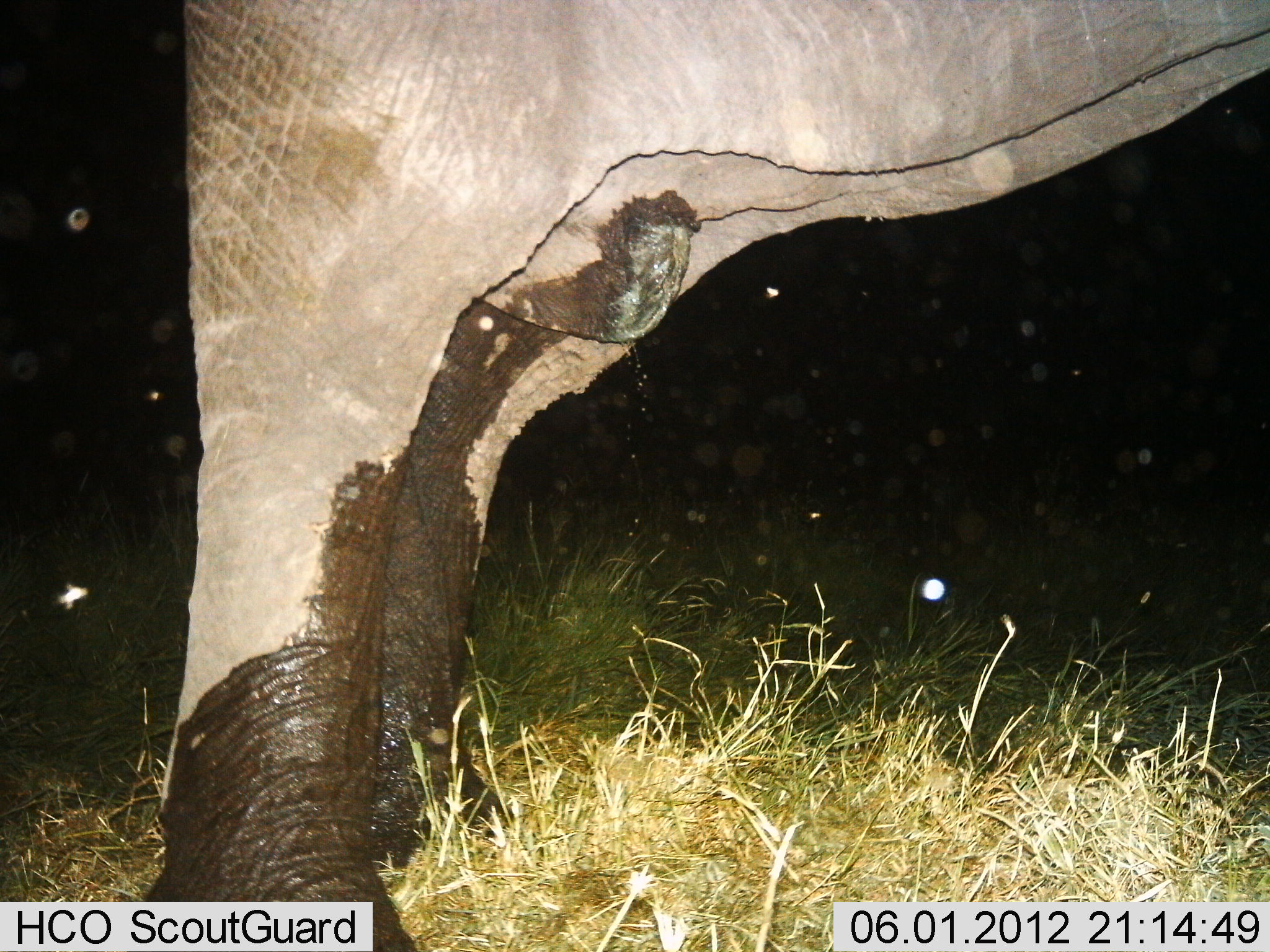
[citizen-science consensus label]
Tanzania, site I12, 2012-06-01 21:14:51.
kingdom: Animalia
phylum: Chordata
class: Mammalia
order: Proboscidea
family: Elephantidae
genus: Loxodonta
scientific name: Loxodonta africana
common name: african bush elephant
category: elephant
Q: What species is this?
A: Elephant (african bush elephant) (Loxodonta africana).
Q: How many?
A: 1.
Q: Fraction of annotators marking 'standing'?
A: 100%.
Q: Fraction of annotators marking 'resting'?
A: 0%.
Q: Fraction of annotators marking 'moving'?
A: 0%.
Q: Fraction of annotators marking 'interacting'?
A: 0%.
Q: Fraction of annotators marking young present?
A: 0%.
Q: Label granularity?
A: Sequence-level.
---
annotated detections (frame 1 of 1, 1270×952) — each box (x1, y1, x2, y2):
animal: (139, 1, 1270, 952)